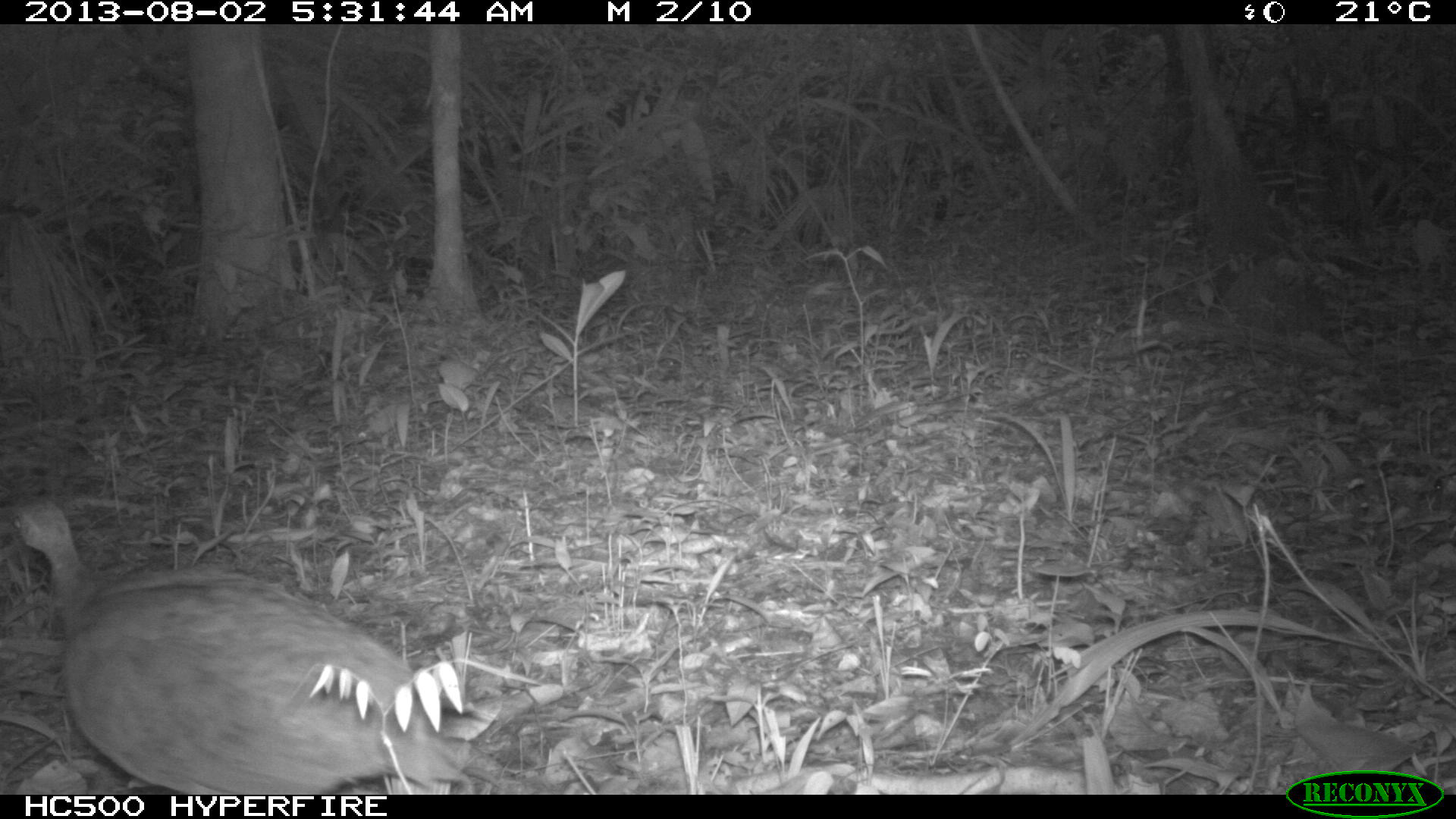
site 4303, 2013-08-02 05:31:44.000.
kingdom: Animalia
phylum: Chordata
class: Aves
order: Tinamiformes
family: Tinamidae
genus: Tinamus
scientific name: Tinamus major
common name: great tinamou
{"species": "Tinamus major (great tinamou)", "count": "1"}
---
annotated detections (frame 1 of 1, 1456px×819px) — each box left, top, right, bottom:
tinamus major: 15, 502, 503, 794